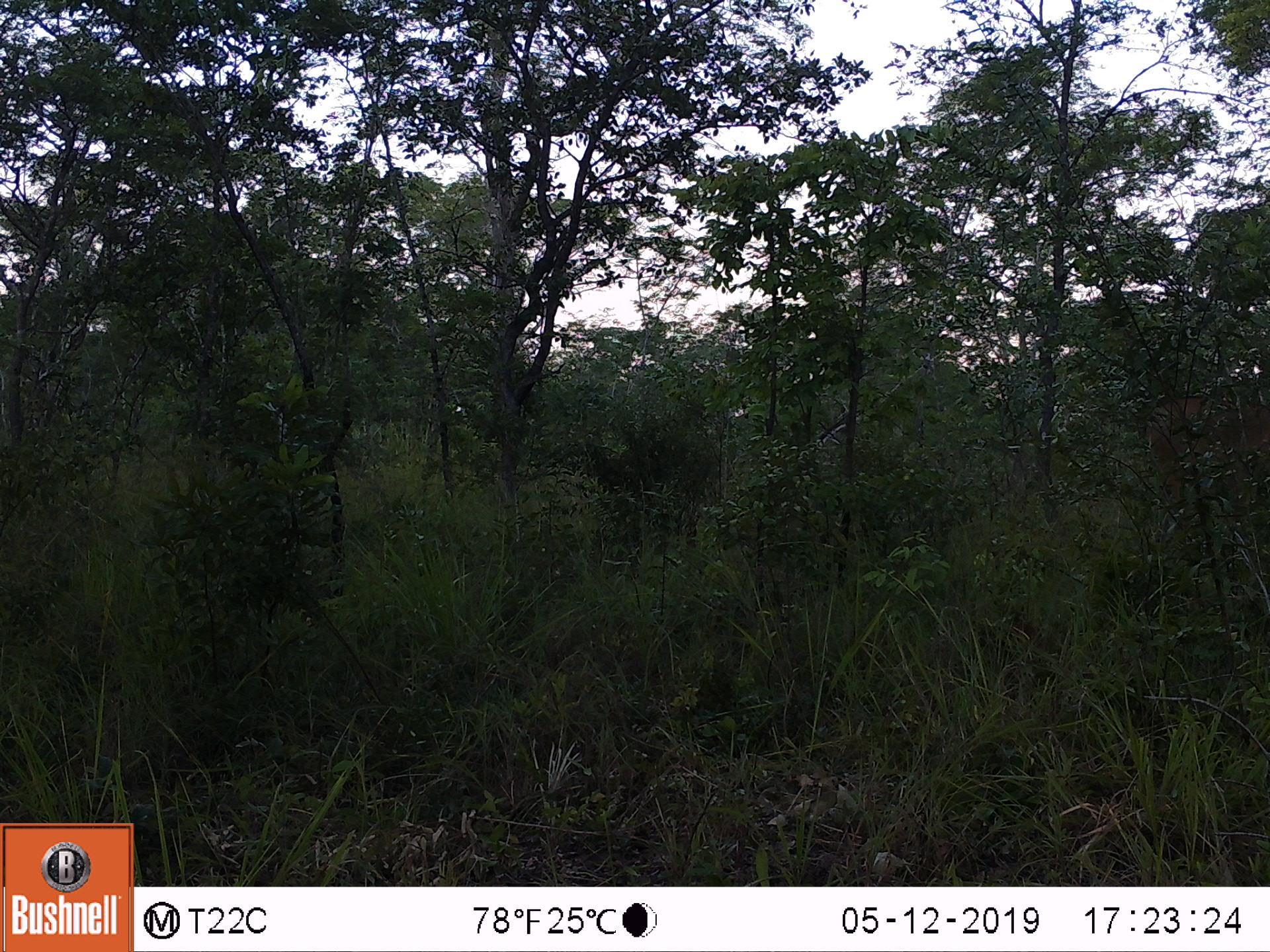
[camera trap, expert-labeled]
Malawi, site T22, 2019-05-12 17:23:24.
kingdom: Animalia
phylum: Chordata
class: Mammalia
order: Artiodactyla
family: Bovidae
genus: Tragelaphus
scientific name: Tragelaphus oryx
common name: common eland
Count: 1.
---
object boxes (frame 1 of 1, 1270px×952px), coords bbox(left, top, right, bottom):
common eland: bbox(1136, 278, 1262, 567)